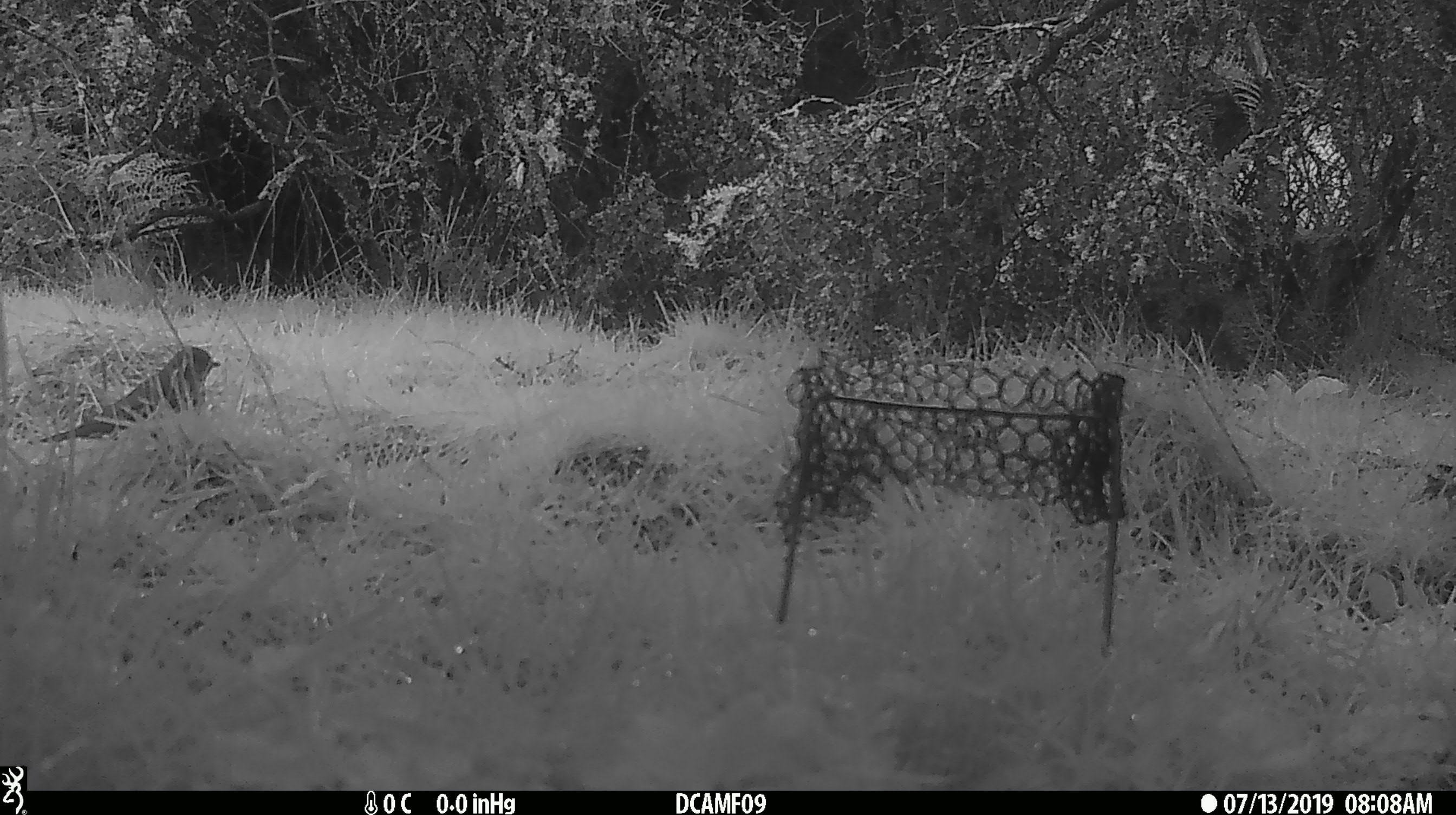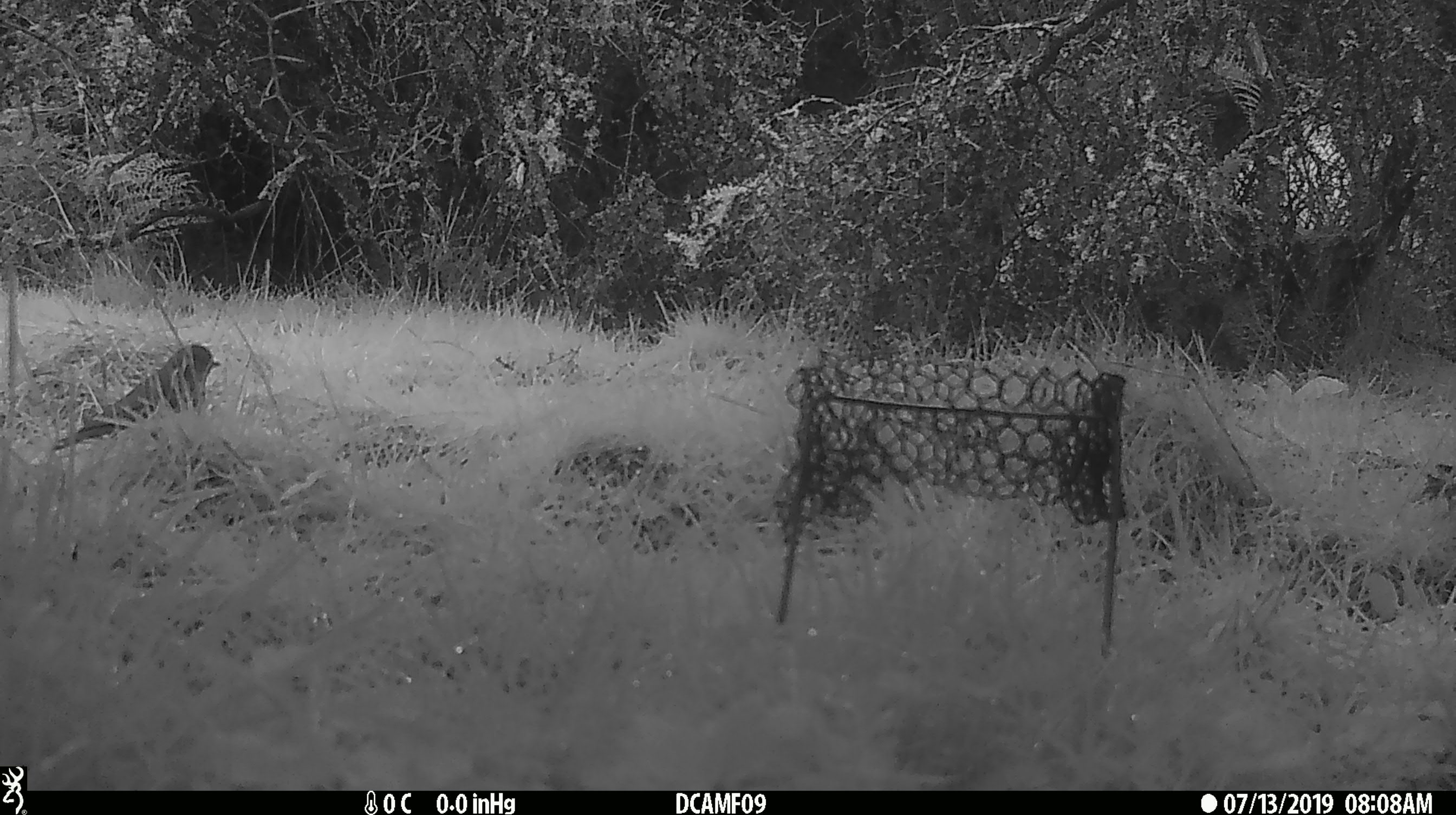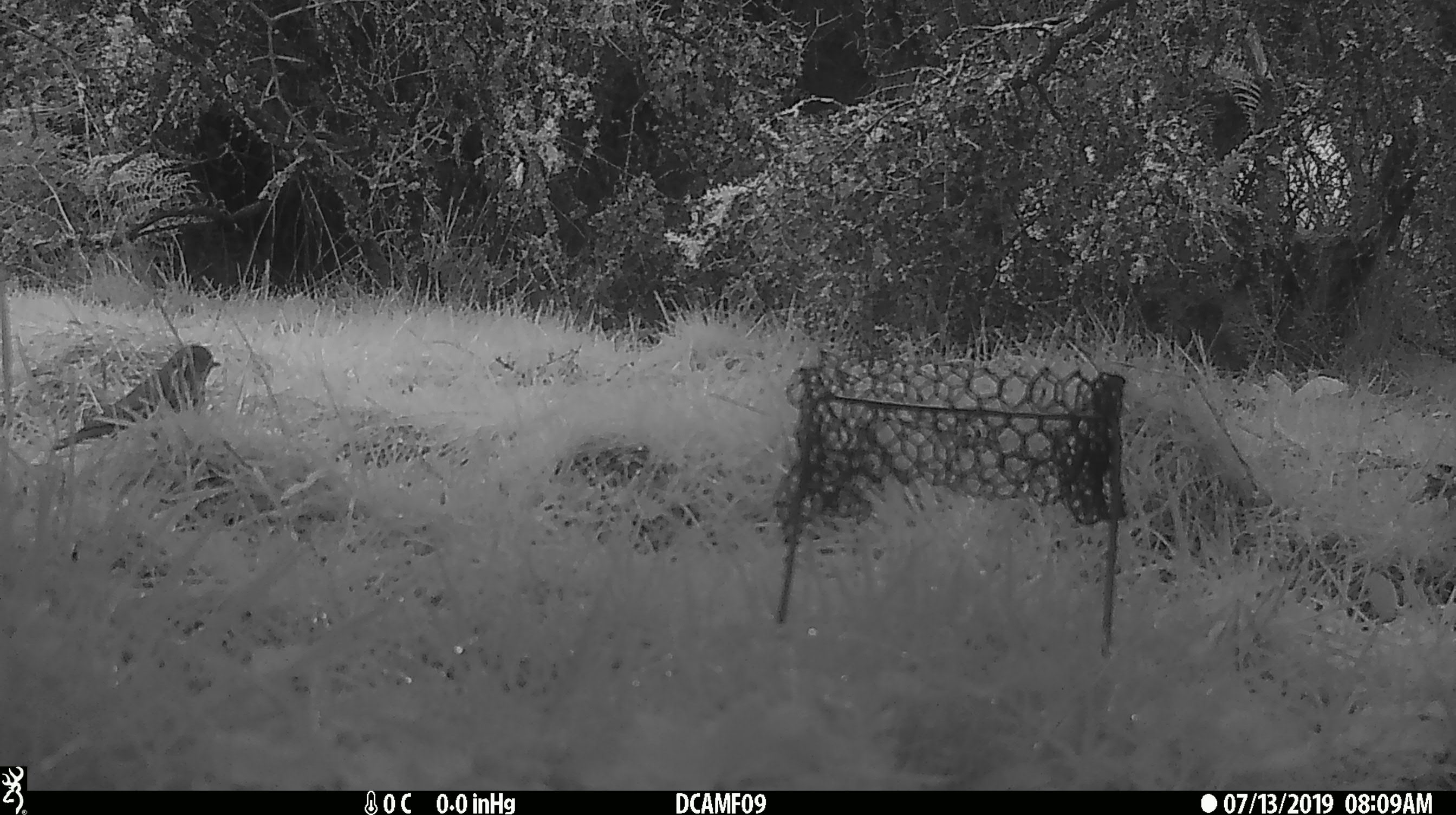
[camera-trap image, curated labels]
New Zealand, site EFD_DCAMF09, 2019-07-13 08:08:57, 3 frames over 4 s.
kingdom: Animalia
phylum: Chordata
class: Aves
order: Passeriformes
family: Turdidae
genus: Turdus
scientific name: Turdus philomelos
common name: song thrush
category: thrush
Thrush (song thrush) (Turdus philomelos).